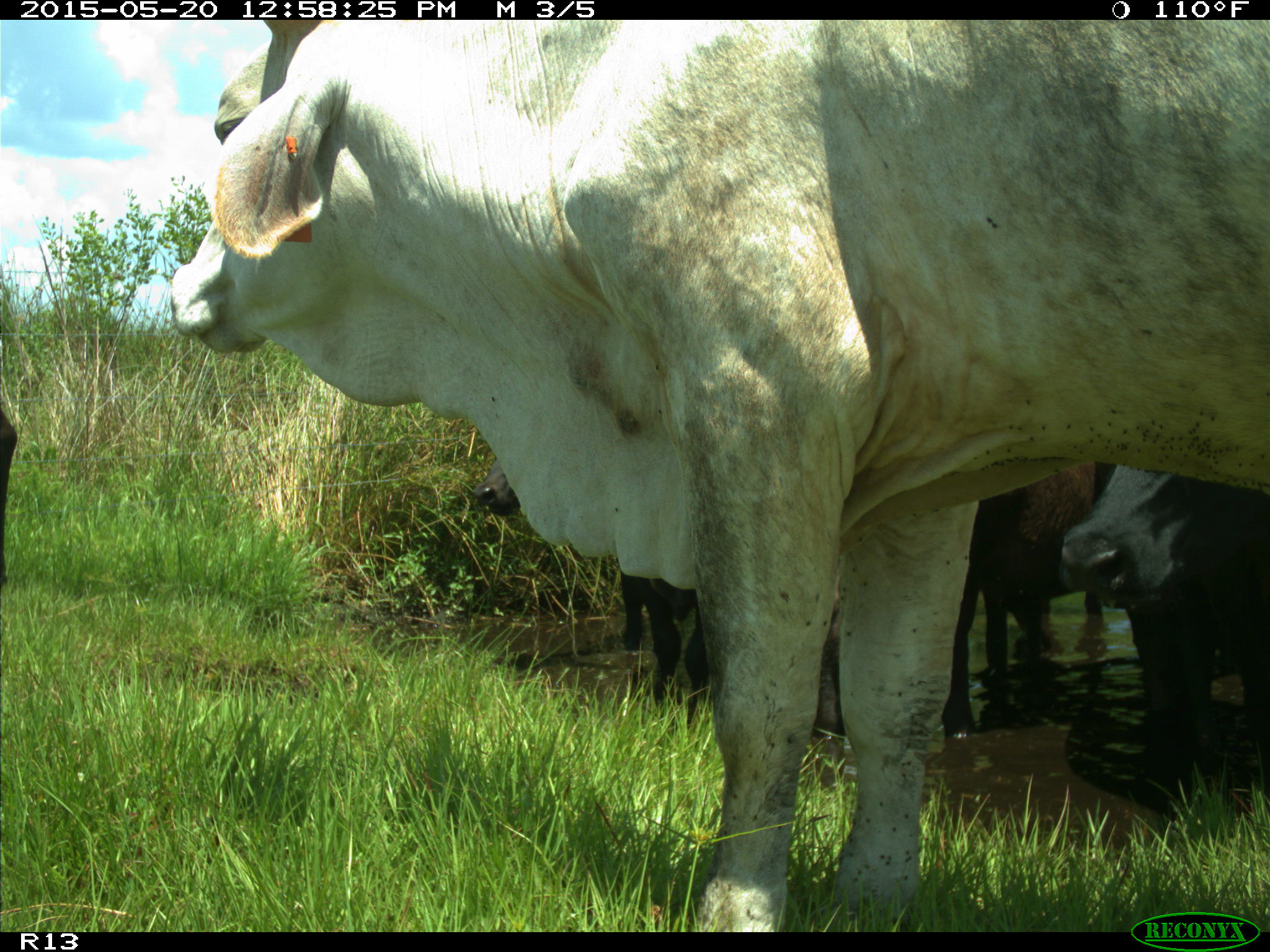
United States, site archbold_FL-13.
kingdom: Animalia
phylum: Chordata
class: Mammalia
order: Artiodactyla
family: Bovidae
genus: Bos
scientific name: Bos taurus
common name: domestic cow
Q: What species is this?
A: Bos taurus (domestic cow).